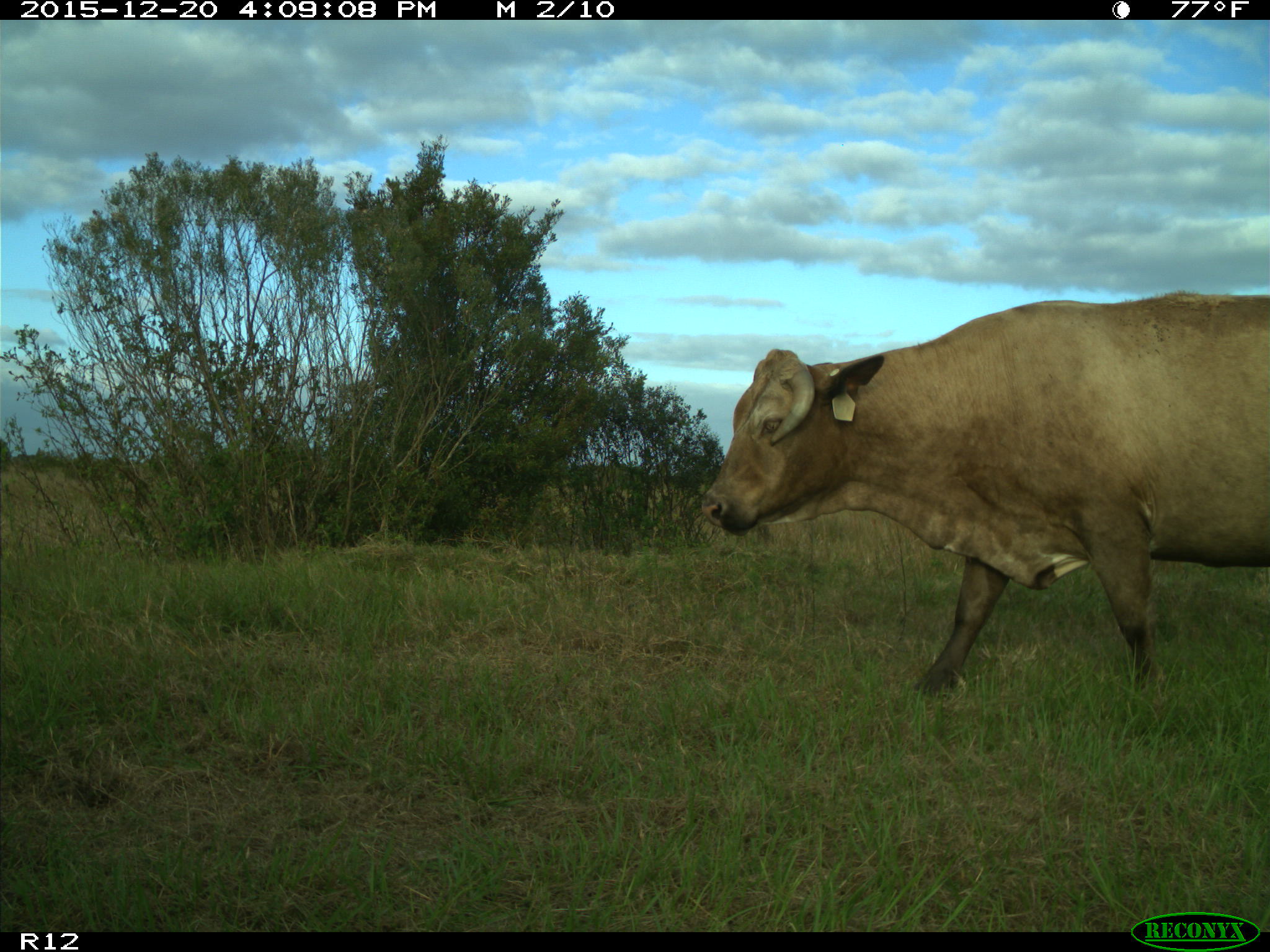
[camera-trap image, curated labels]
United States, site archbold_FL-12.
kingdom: Animalia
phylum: Chordata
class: Mammalia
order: Artiodactyla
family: Bovidae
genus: Bos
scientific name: Bos taurus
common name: domestic cow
Bos taurus (domestic cow).